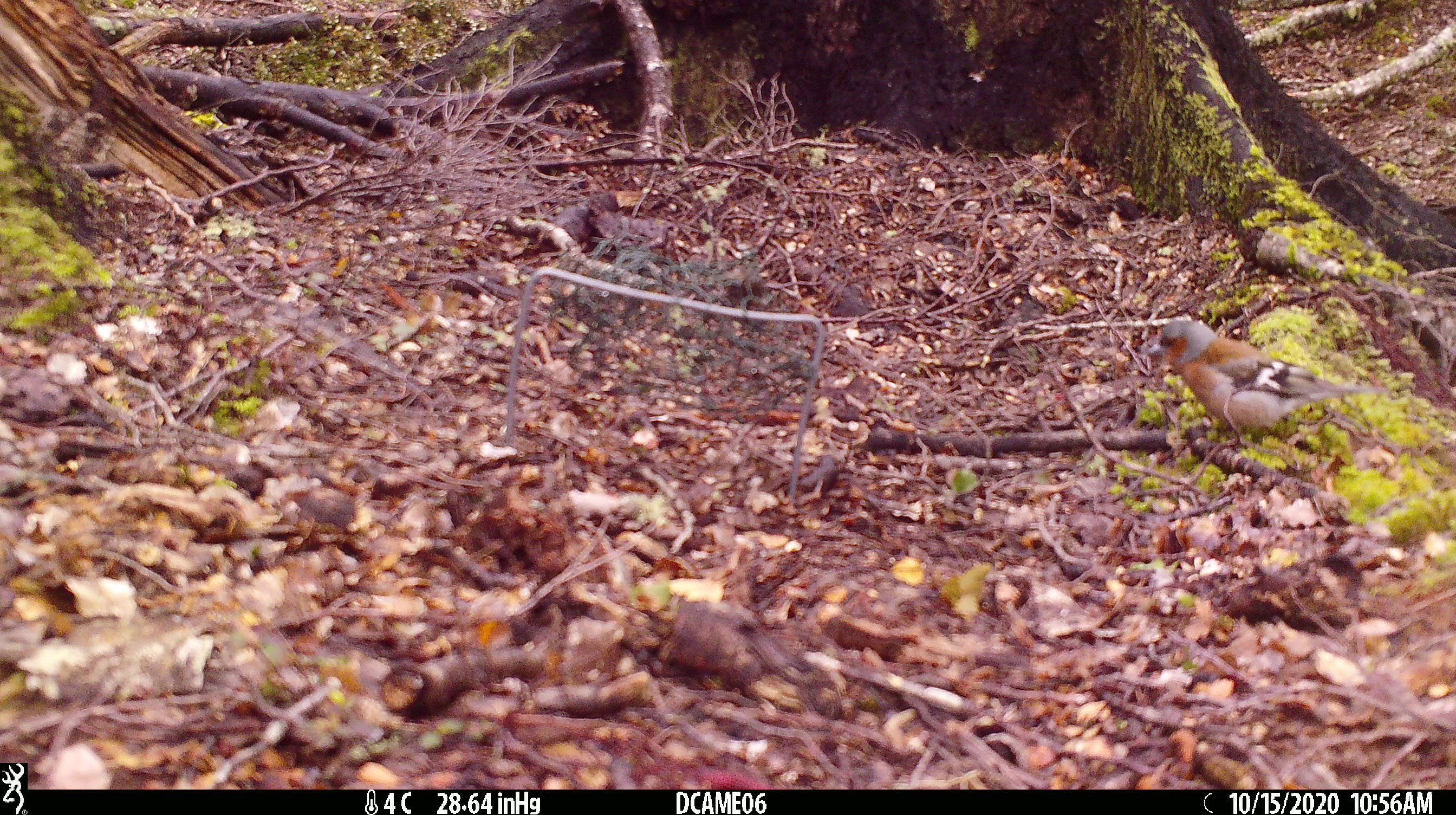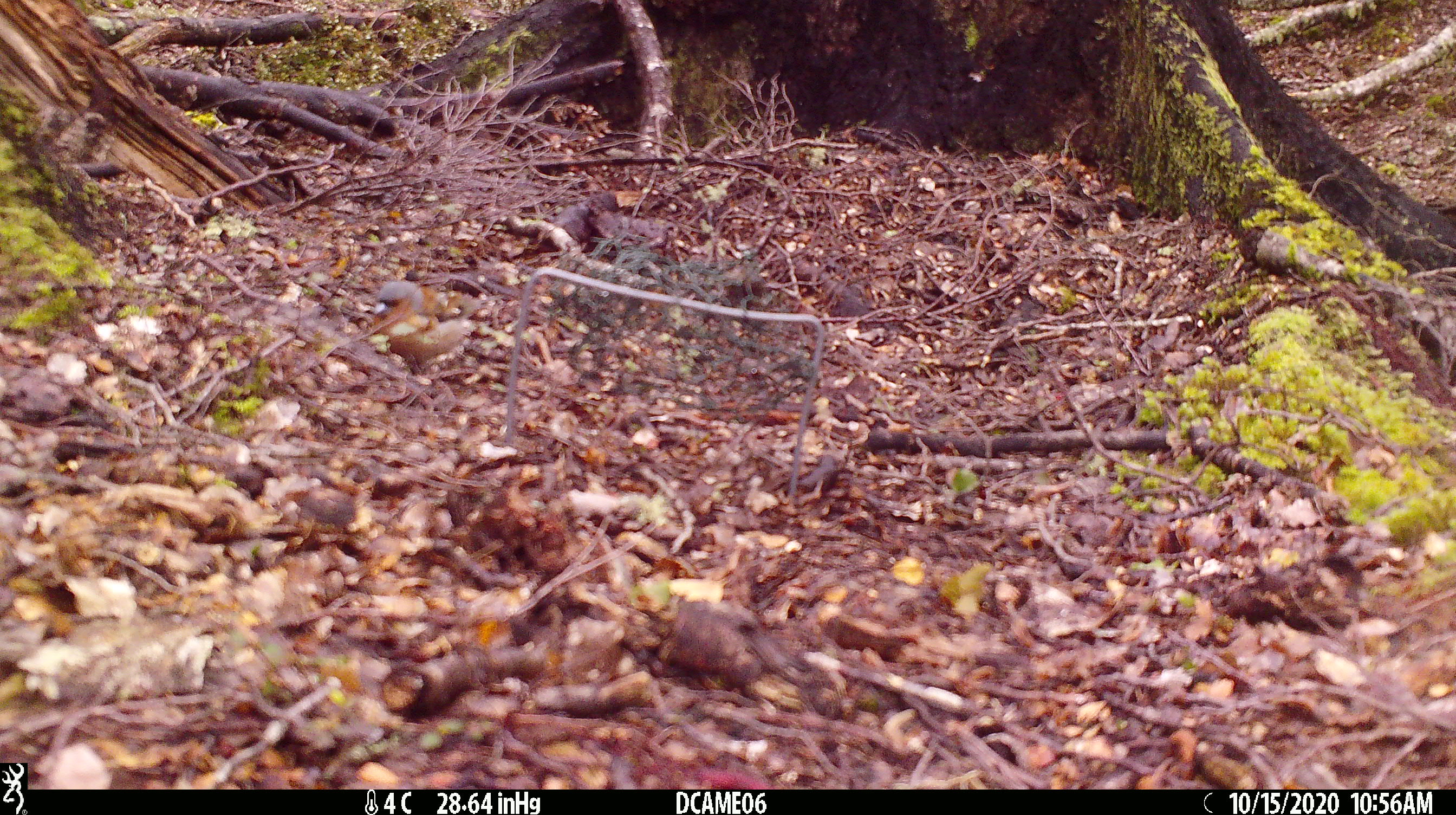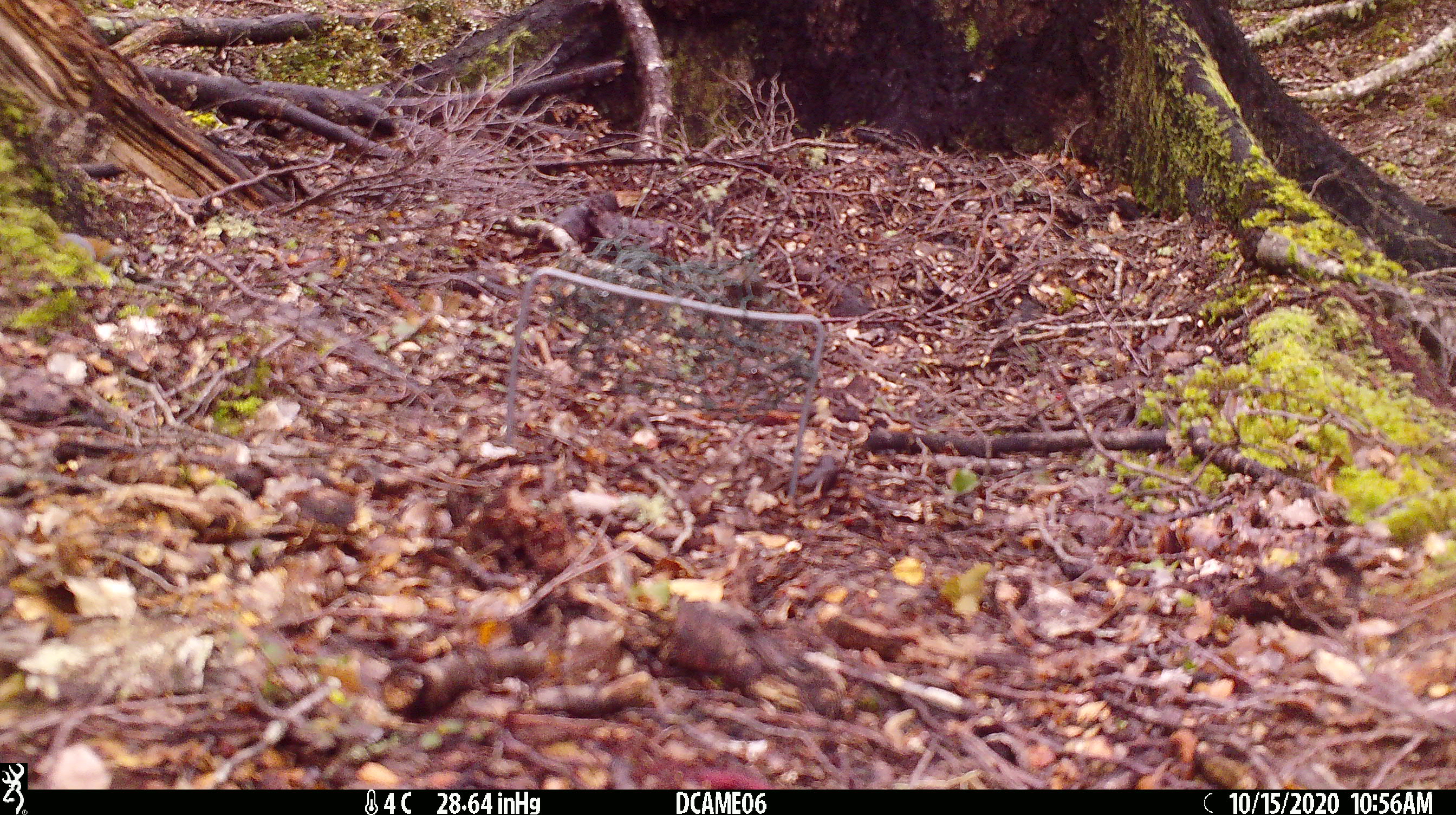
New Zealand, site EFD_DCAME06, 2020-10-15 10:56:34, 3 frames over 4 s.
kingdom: Animalia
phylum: Chordata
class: Aves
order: Passeriformes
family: Fringillidae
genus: Fringilla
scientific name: Fringilla coelebs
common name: common chaffinch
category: chaffinch